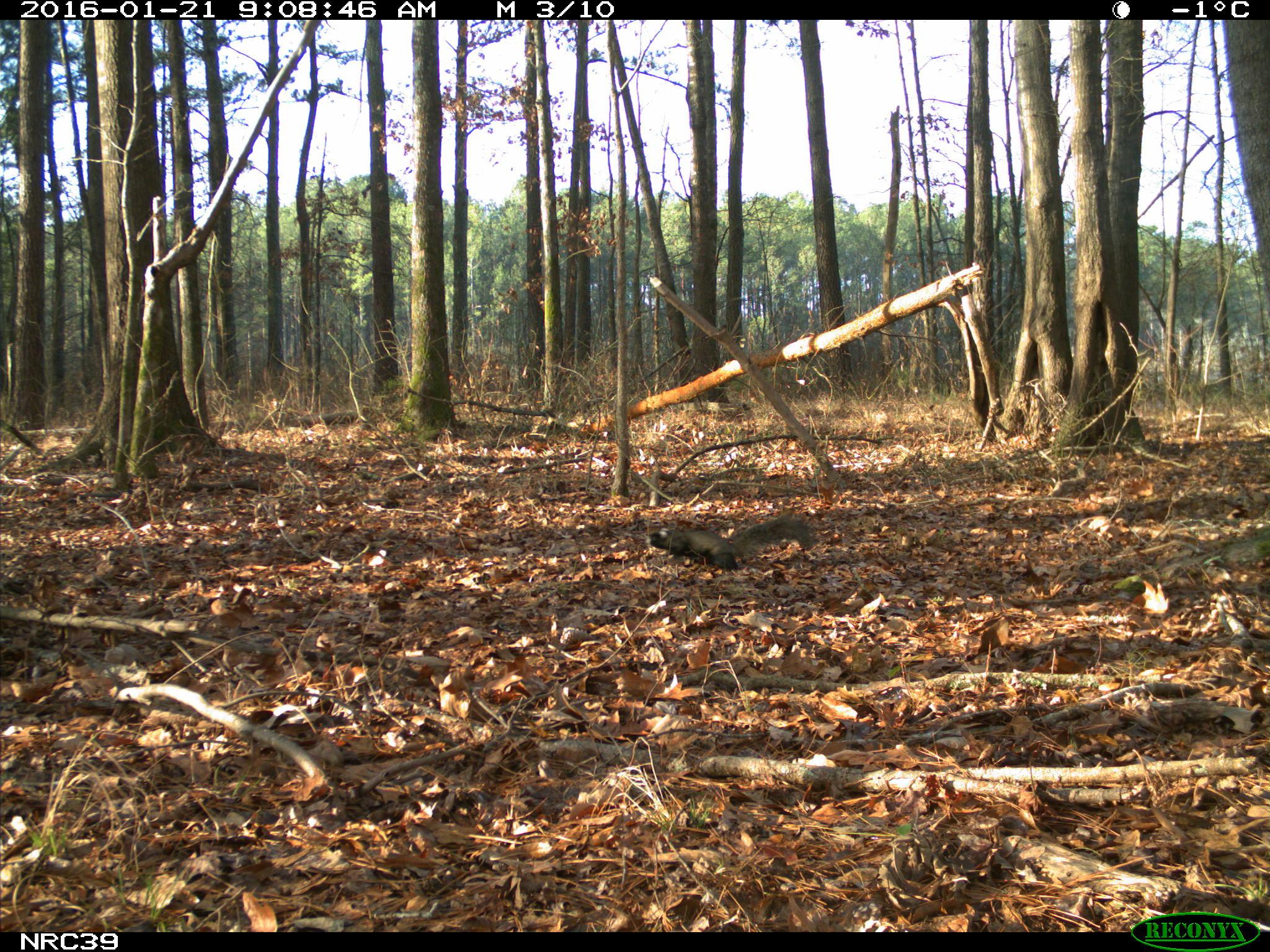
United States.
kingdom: Animalia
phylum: Chordata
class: Mammalia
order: Rodentia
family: Sciuridae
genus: Sciurus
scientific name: Sciurus niger cinereus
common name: eastern fox squirrel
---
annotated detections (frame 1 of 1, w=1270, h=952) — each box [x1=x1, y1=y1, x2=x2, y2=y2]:
Eastern Fox Squirrel: [x1=650, y1=505, x2=821, y2=576]